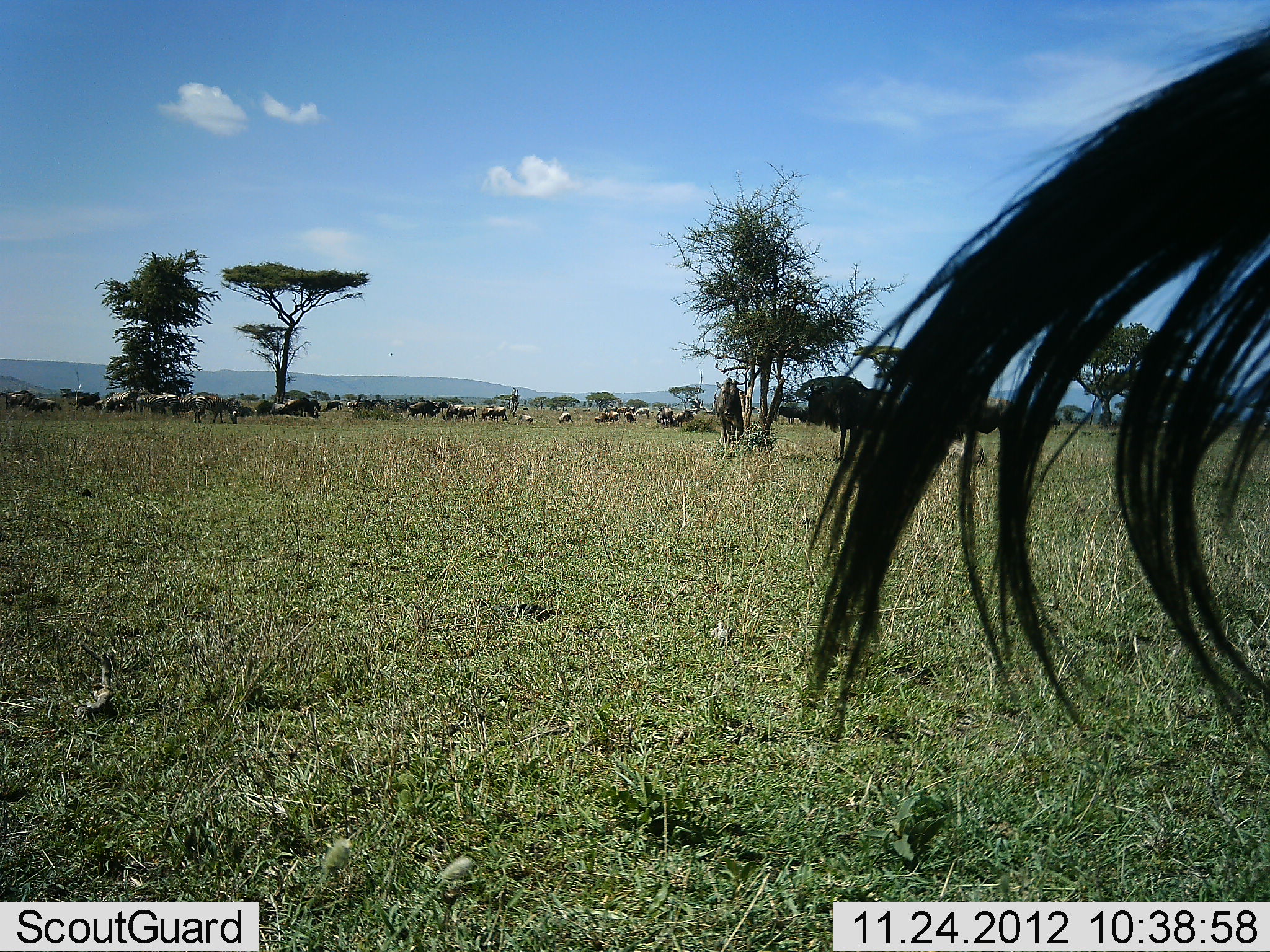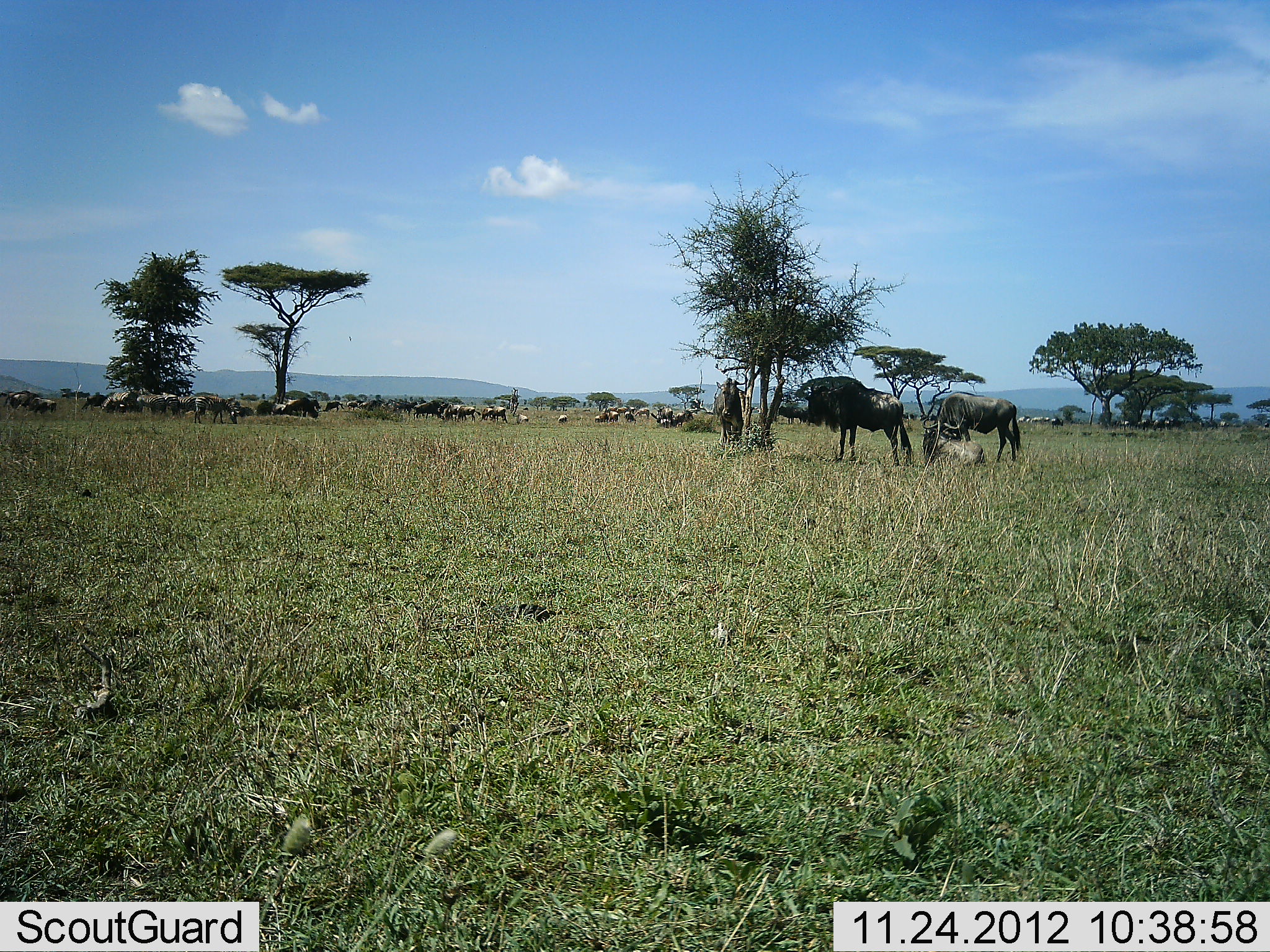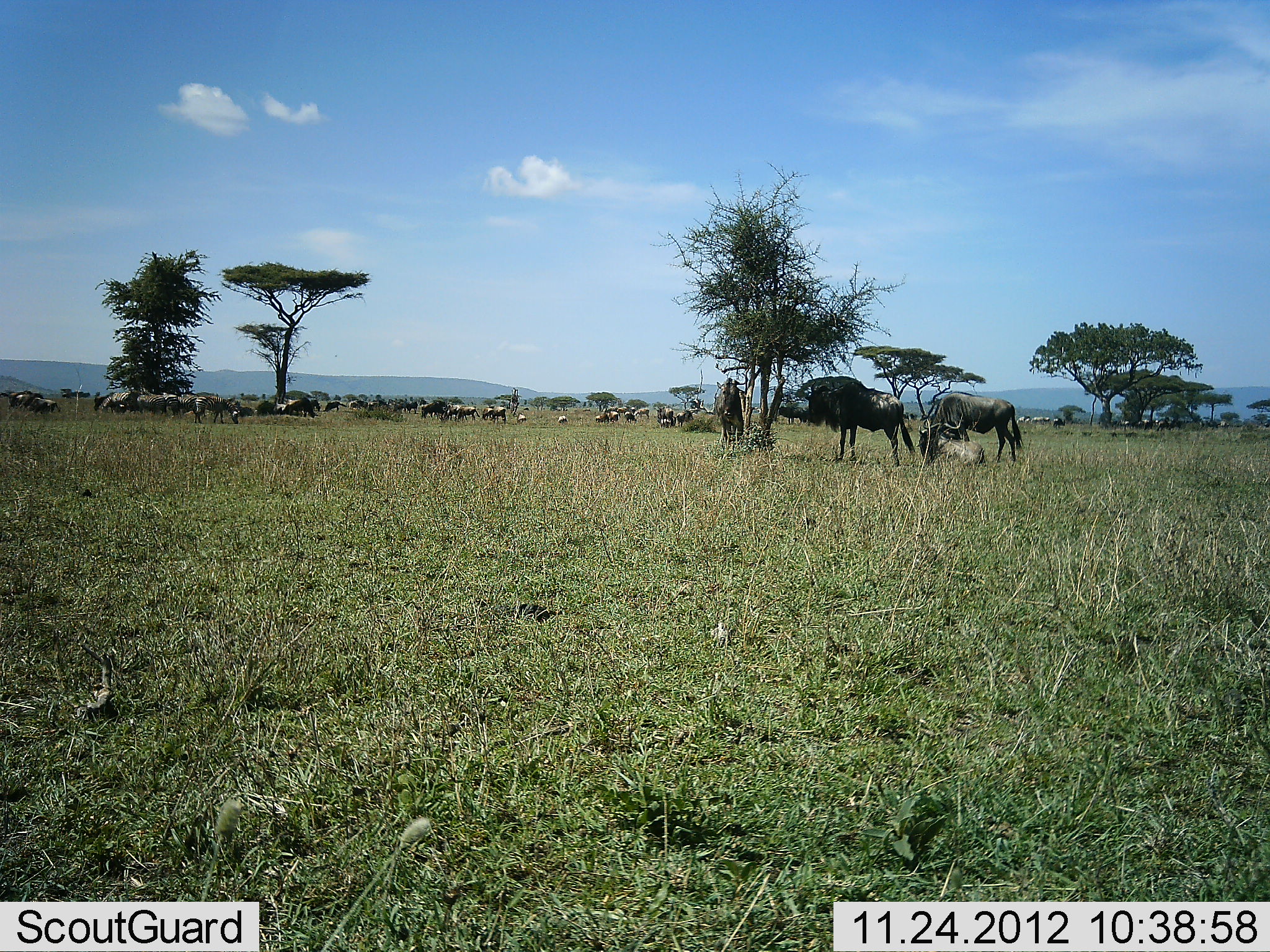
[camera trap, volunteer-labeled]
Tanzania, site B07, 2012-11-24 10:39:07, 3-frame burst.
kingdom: Animalia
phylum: Chordata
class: Mammalia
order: Artiodactyla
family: Bovidae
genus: Connochaetes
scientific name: Connochaetes taurinus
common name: blue wildebeest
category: wildebeest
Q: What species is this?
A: Wildebeest (blue wildebeest) (Connochaetes taurinus).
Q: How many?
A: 11-50.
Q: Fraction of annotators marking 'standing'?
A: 77%.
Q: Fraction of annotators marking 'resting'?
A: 46%.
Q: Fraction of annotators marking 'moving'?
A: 38%.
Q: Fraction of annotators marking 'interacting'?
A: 15%.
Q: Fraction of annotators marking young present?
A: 0%.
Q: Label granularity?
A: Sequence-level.